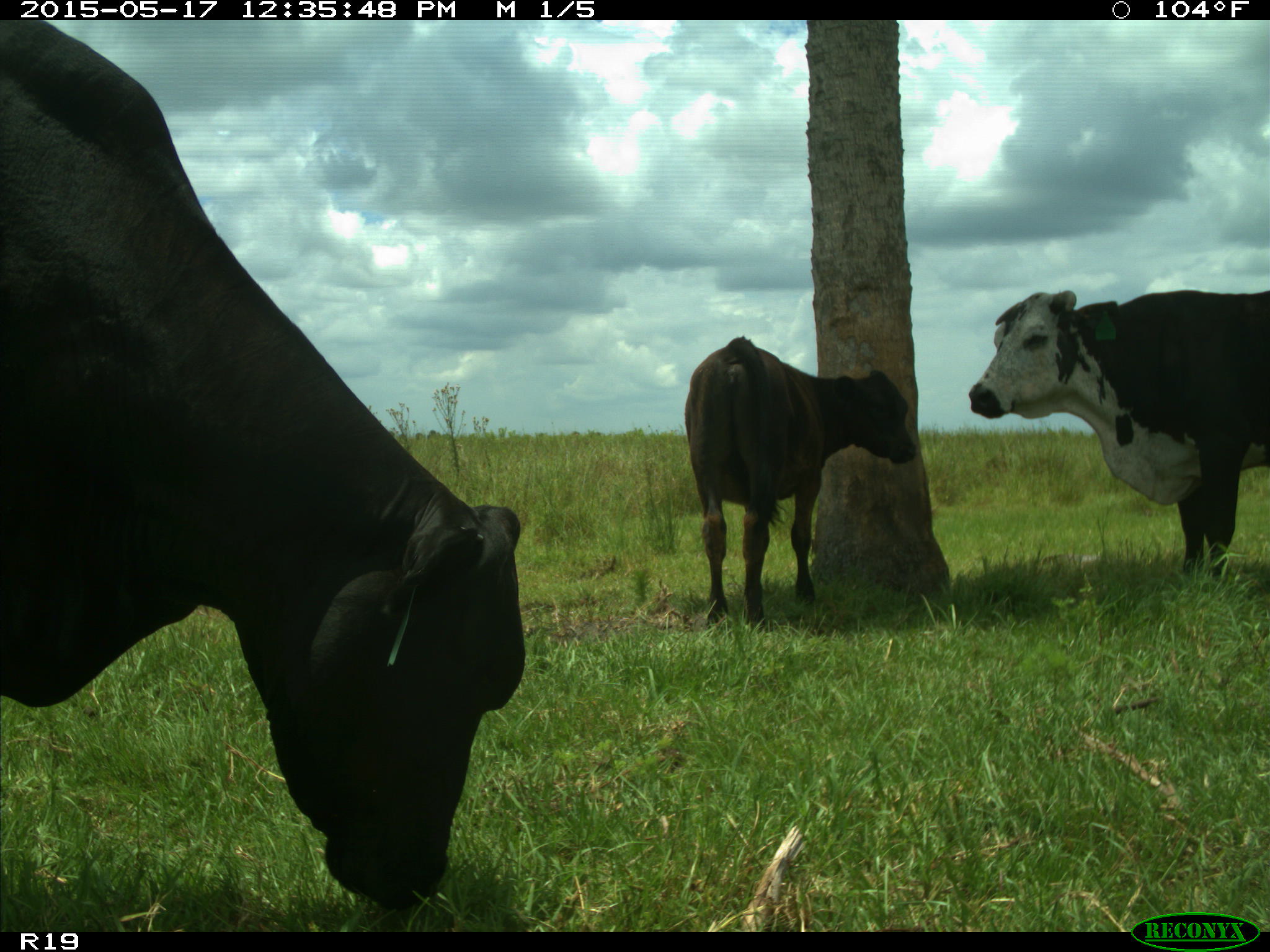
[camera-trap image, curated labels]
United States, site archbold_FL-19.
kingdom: Animalia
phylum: Chordata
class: Mammalia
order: Artiodactyla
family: Bovidae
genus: Bos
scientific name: Bos taurus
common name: domestic cow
Bos taurus (domestic cow).